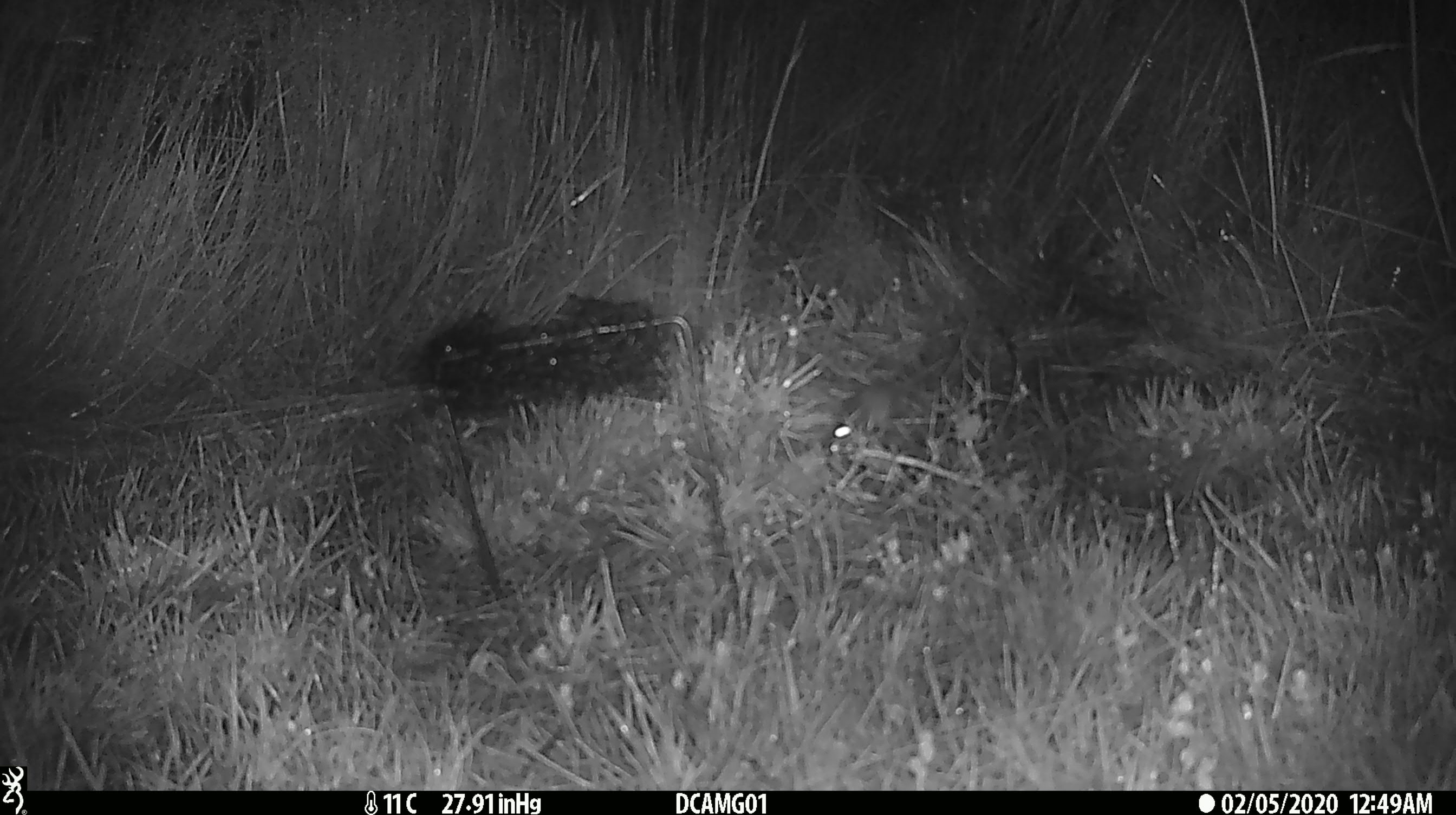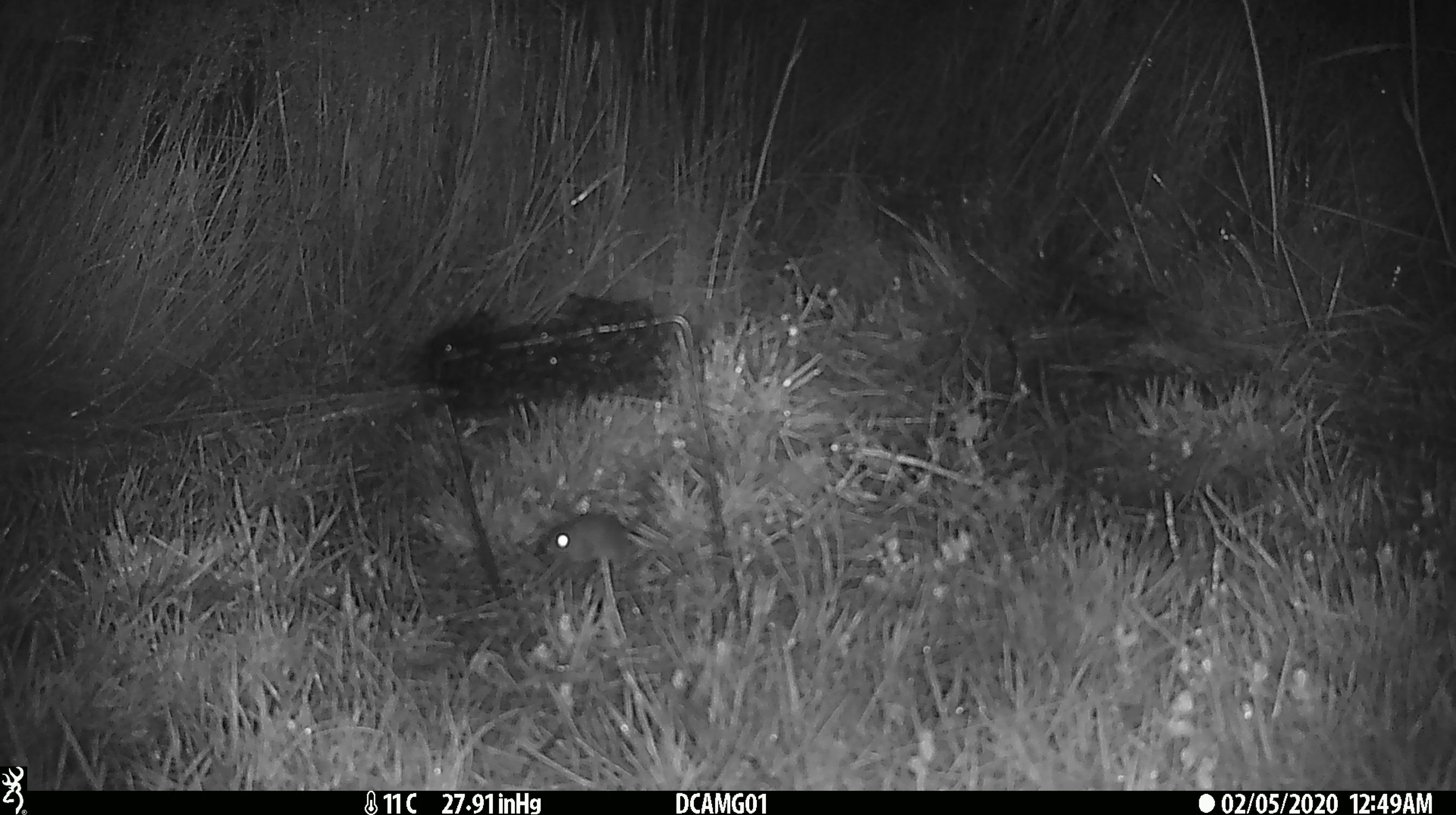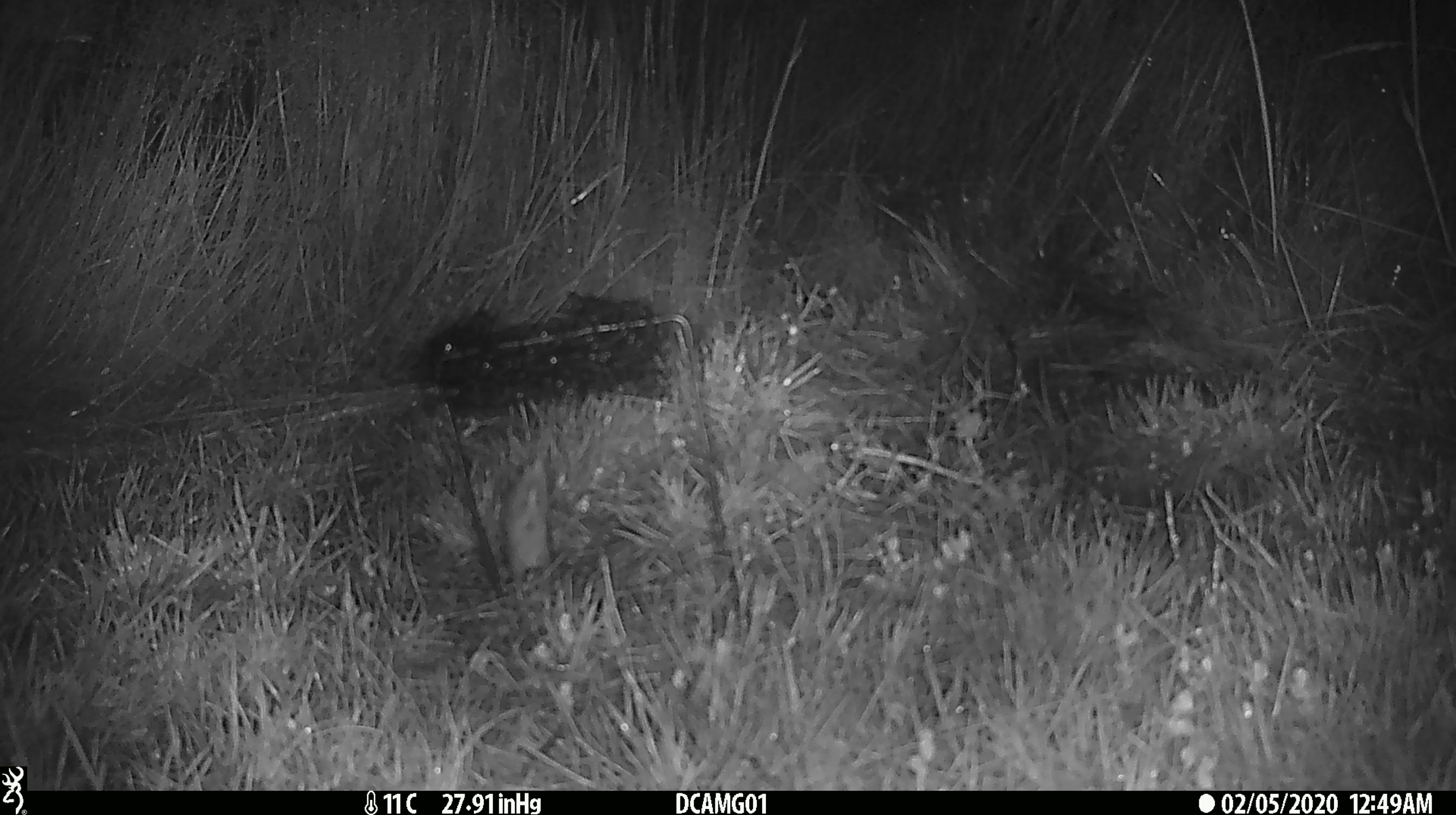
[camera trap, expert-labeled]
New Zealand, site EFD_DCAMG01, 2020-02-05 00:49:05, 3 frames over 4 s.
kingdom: Animalia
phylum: Chordata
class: Mammalia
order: Rodentia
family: Muridae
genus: Mus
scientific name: Mus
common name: mouse